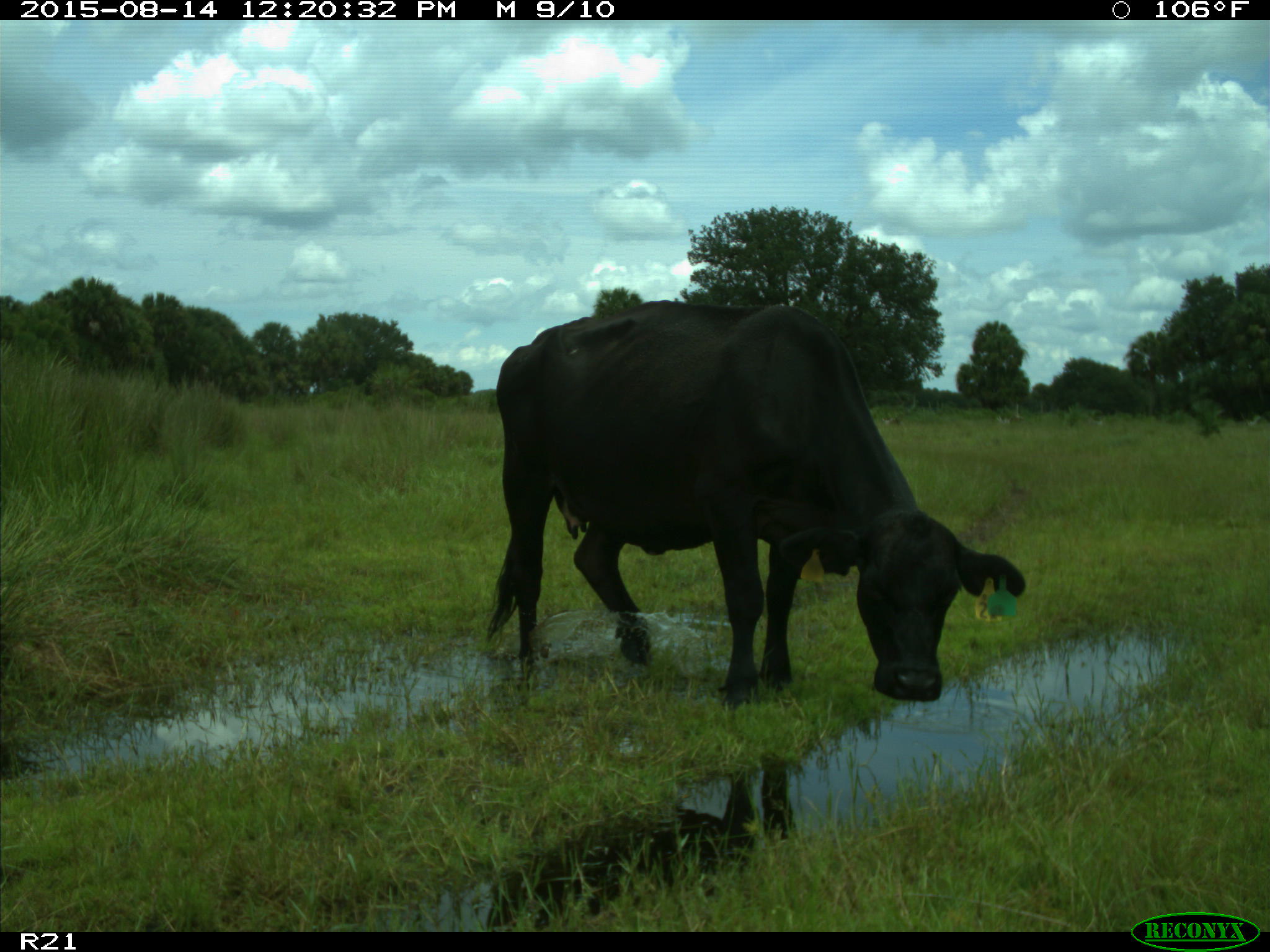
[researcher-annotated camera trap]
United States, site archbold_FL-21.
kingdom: Animalia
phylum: Chordata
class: Mammalia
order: Artiodactyla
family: Bovidae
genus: Bos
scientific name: Bos taurus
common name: domestic cow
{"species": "Bos taurus (domestic cow)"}